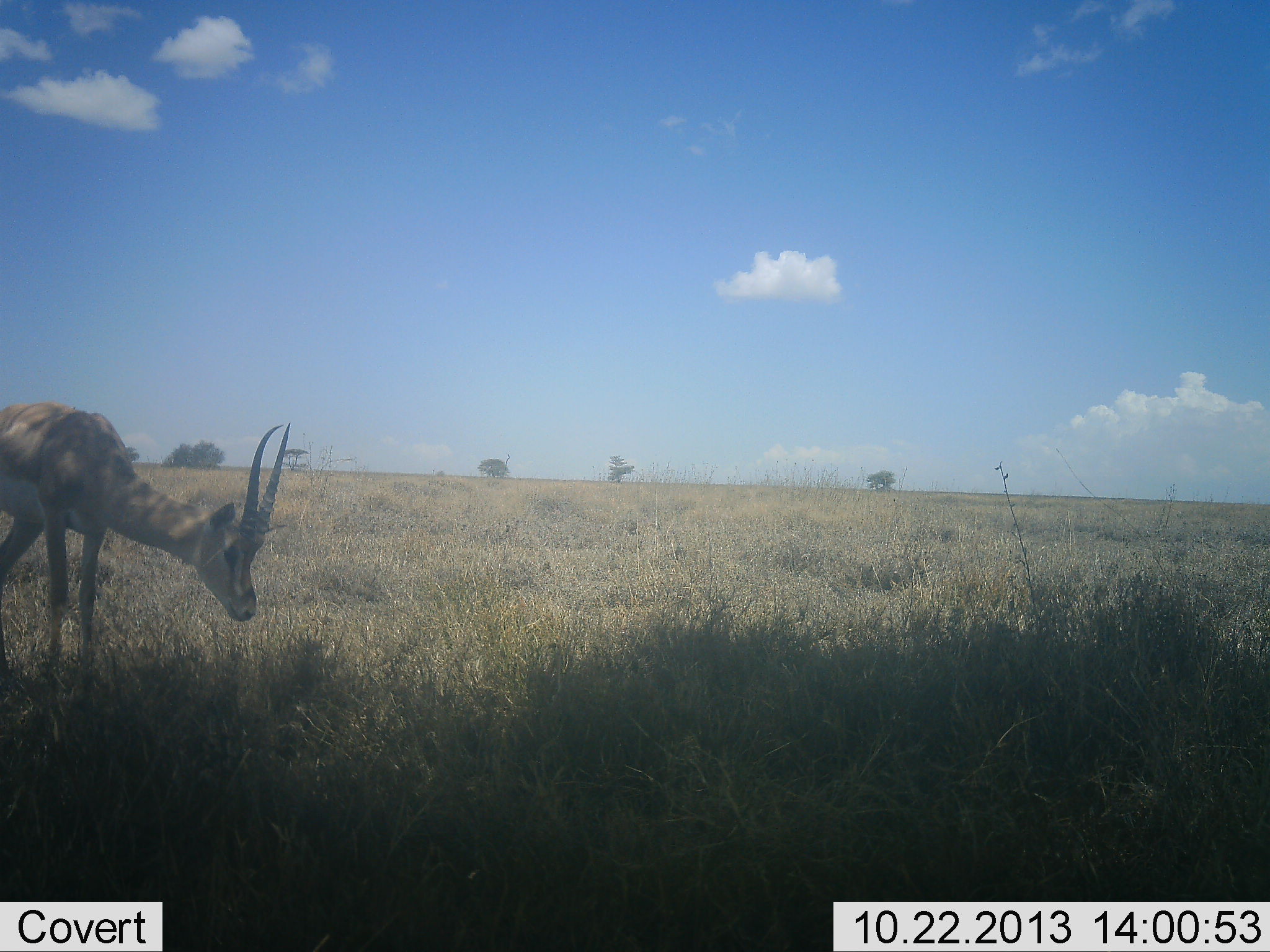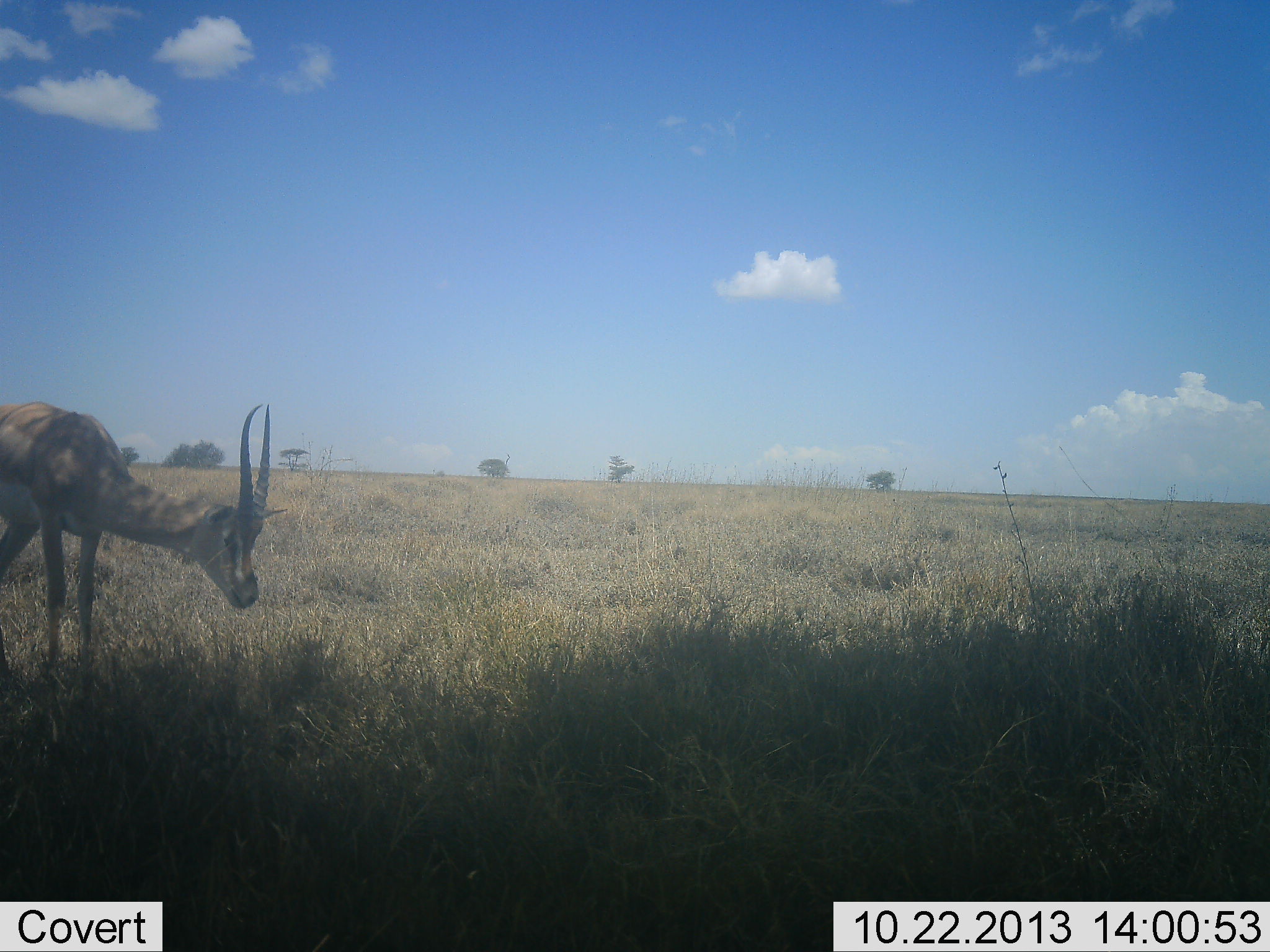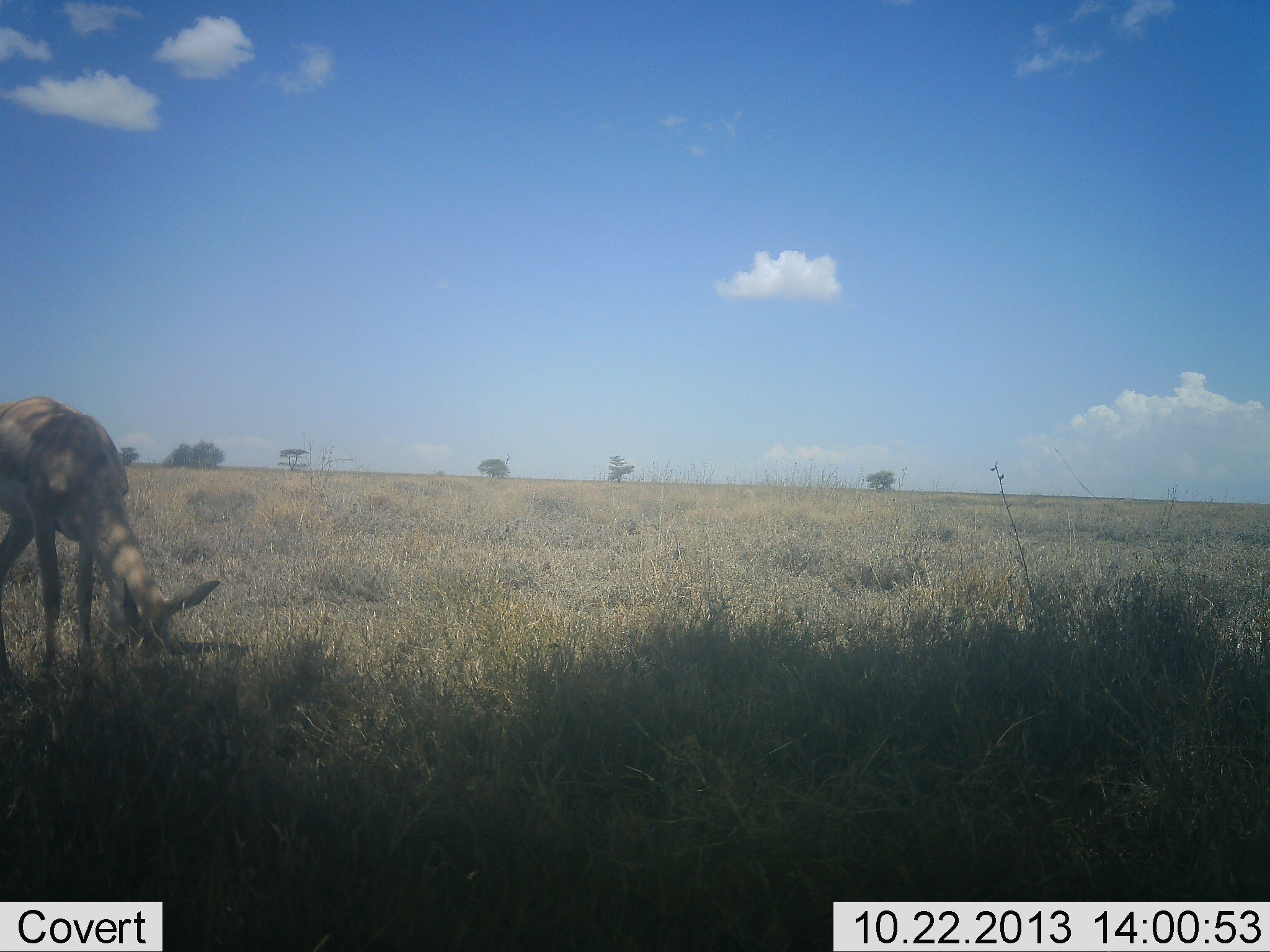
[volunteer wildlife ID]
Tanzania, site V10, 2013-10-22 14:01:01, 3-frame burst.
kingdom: Animalia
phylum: Chordata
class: Mammalia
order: Artiodactyla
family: Bovidae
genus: Nanger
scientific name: Nanger granti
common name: grant's gazelle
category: gazellegrants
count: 1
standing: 54%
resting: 0%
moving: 8%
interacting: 0%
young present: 0%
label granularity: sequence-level